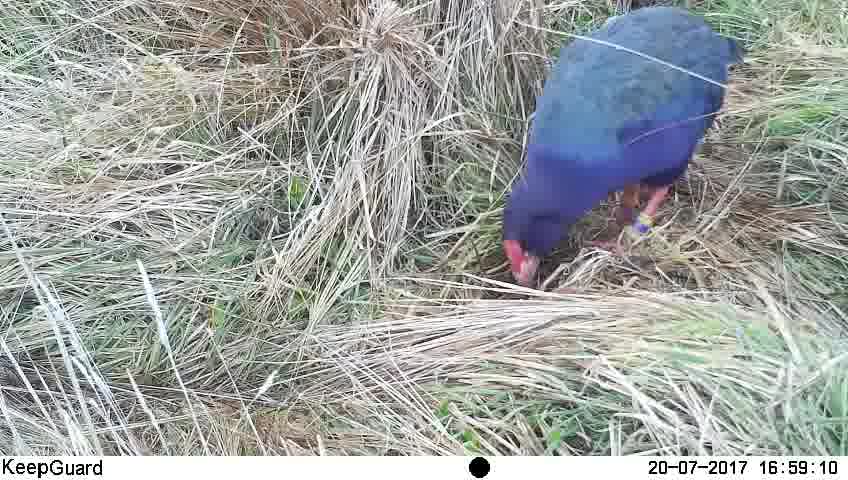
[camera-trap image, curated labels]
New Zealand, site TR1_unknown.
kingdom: Animalia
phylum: Chordata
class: Aves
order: Gruiformes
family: Rallidae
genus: Porphyrio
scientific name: Porphyrio mantelli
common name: takahe